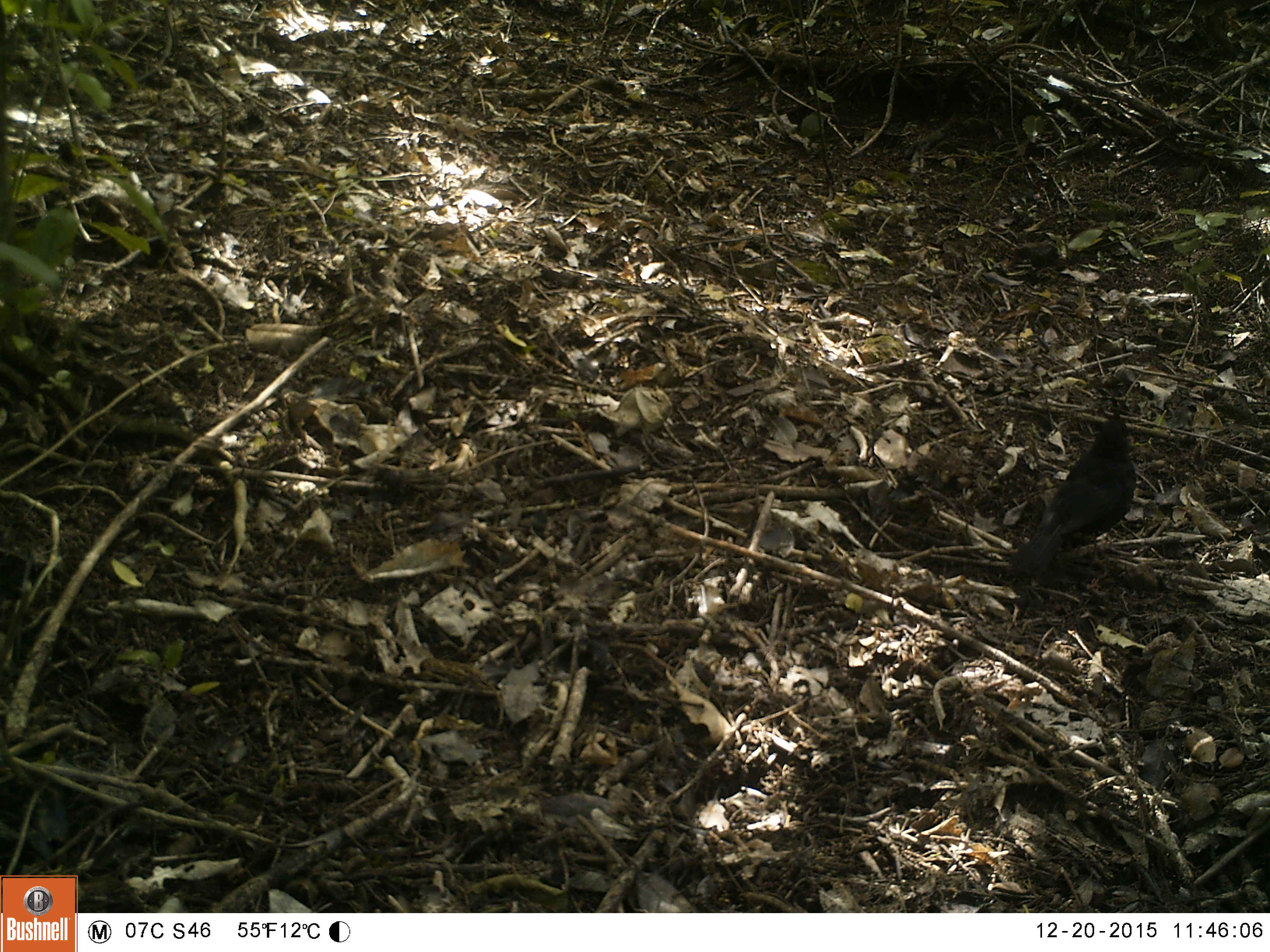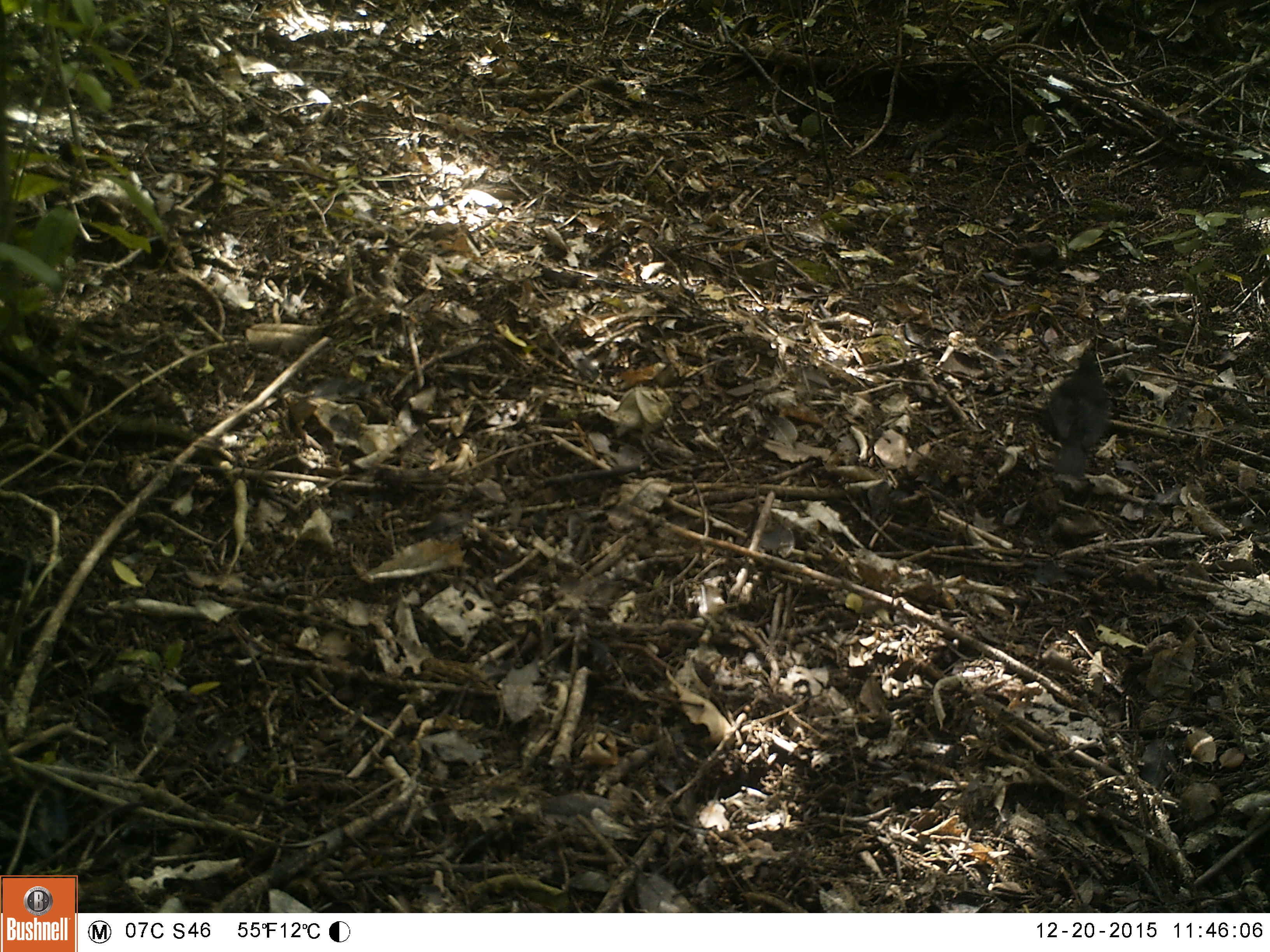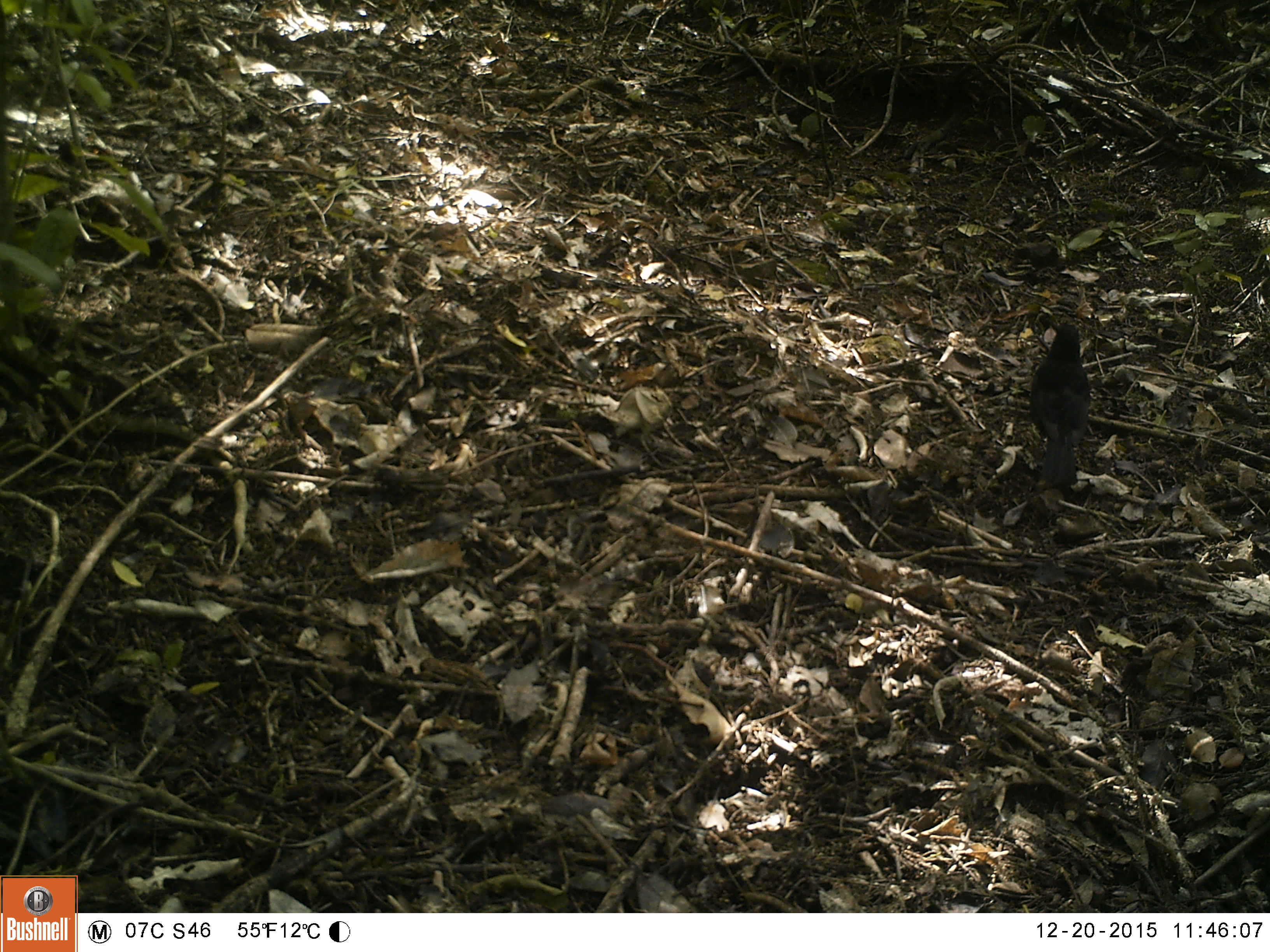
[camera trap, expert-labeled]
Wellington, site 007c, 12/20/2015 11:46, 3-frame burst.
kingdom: Animalia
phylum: Chordata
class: Aves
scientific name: Aves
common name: bird